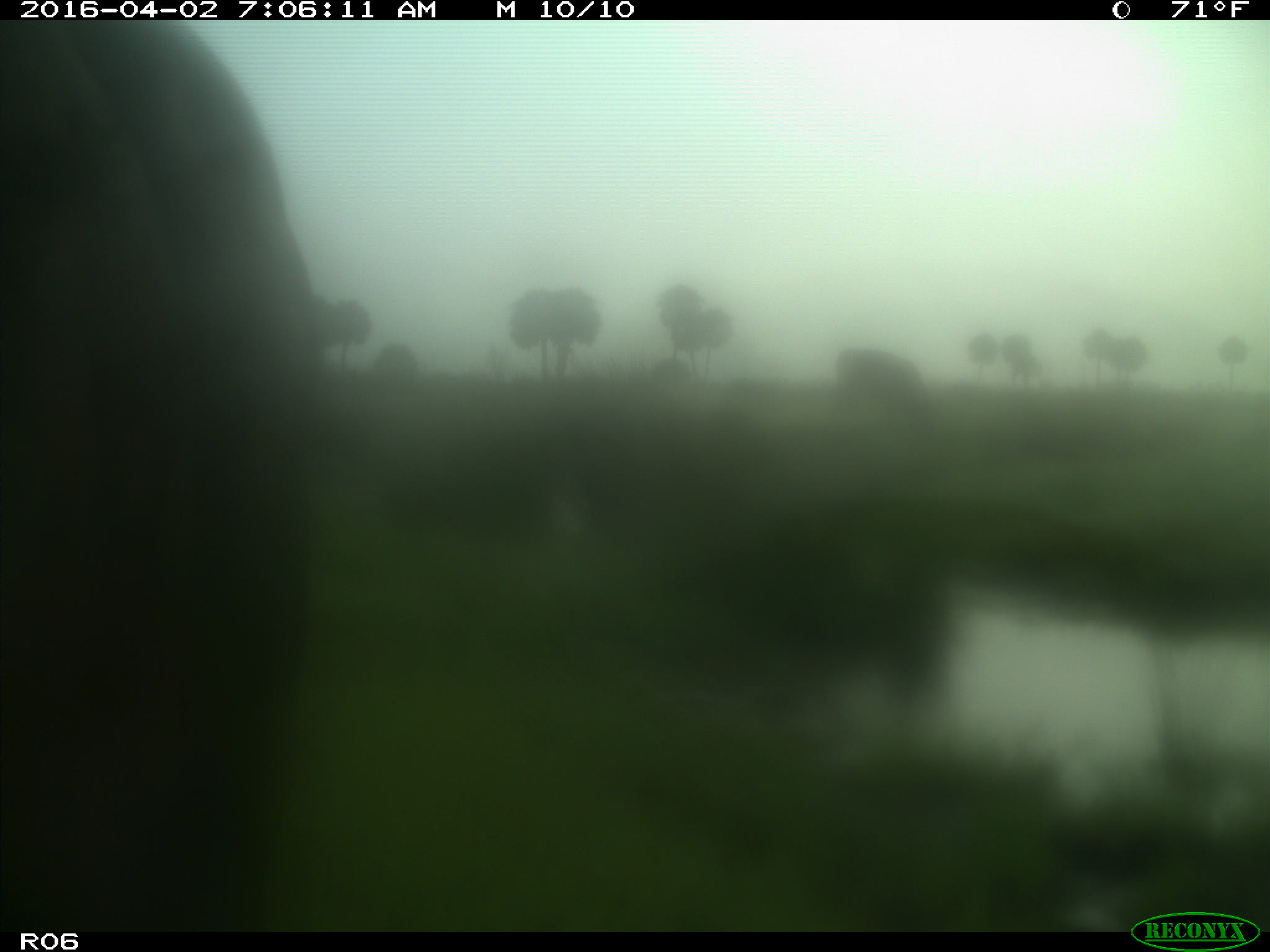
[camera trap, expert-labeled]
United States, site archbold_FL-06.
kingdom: Animalia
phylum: Chordata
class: Mammalia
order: Artiodactyla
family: Bovidae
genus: Bos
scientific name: Bos taurus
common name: domestic cow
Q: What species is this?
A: Bos taurus (domestic cow).